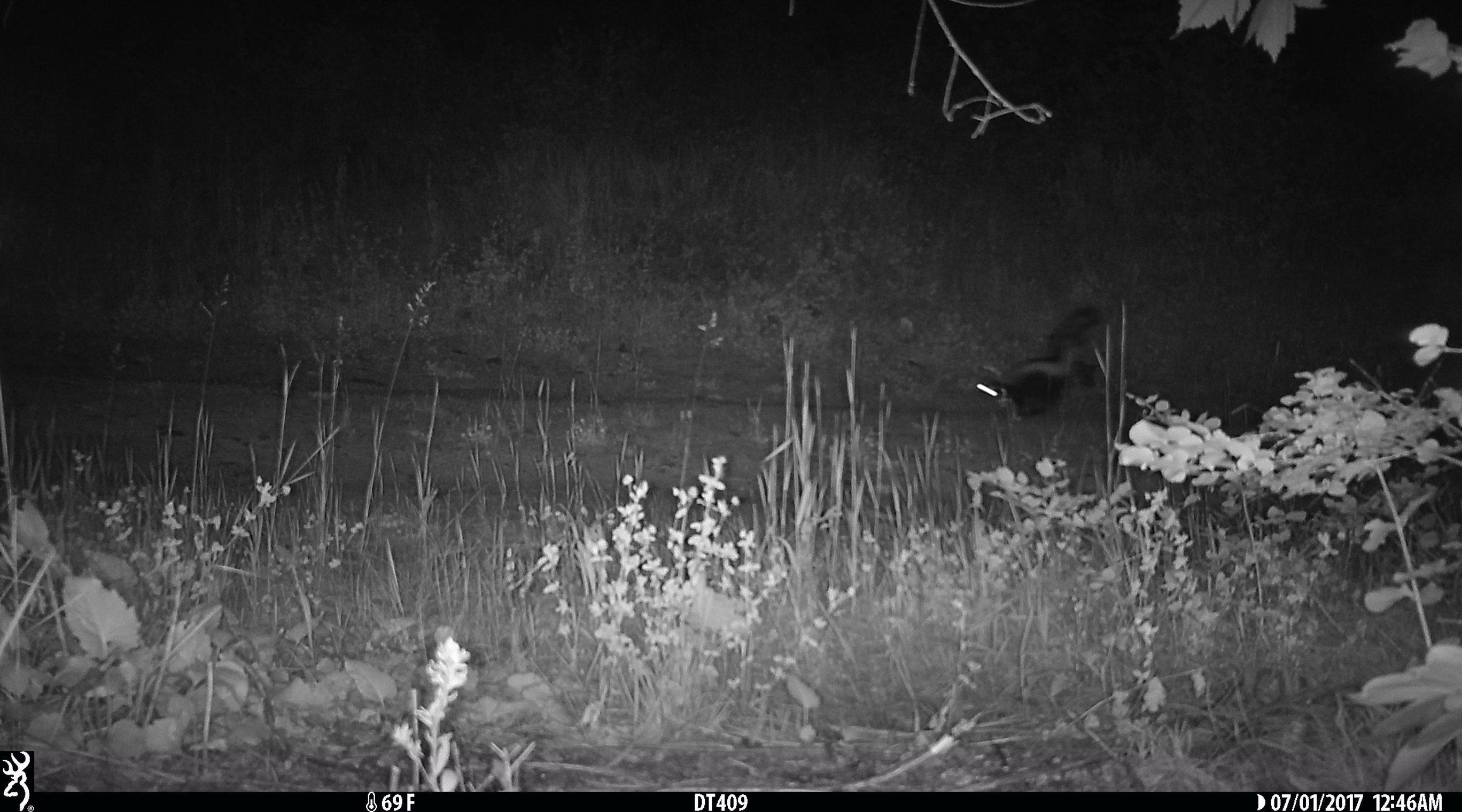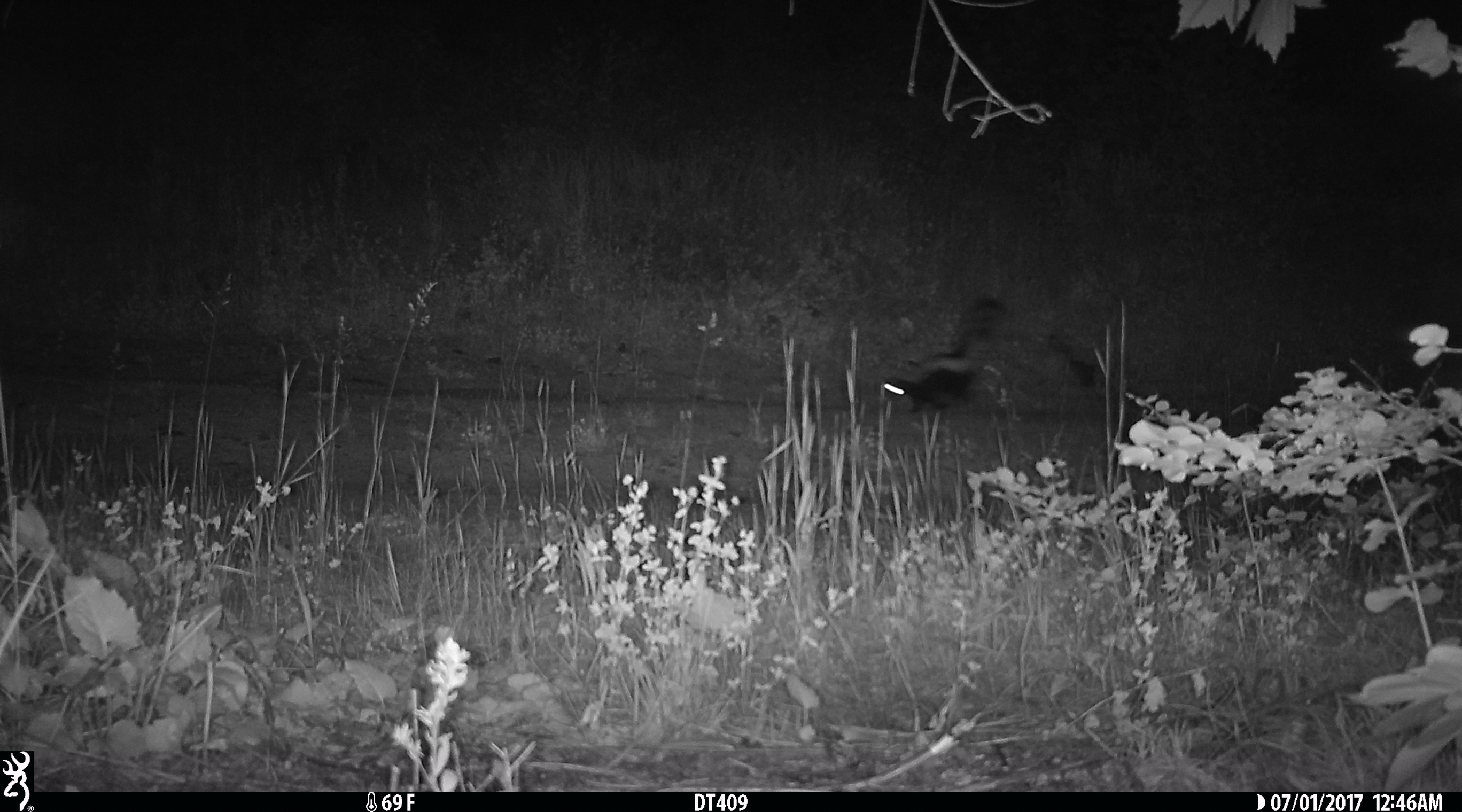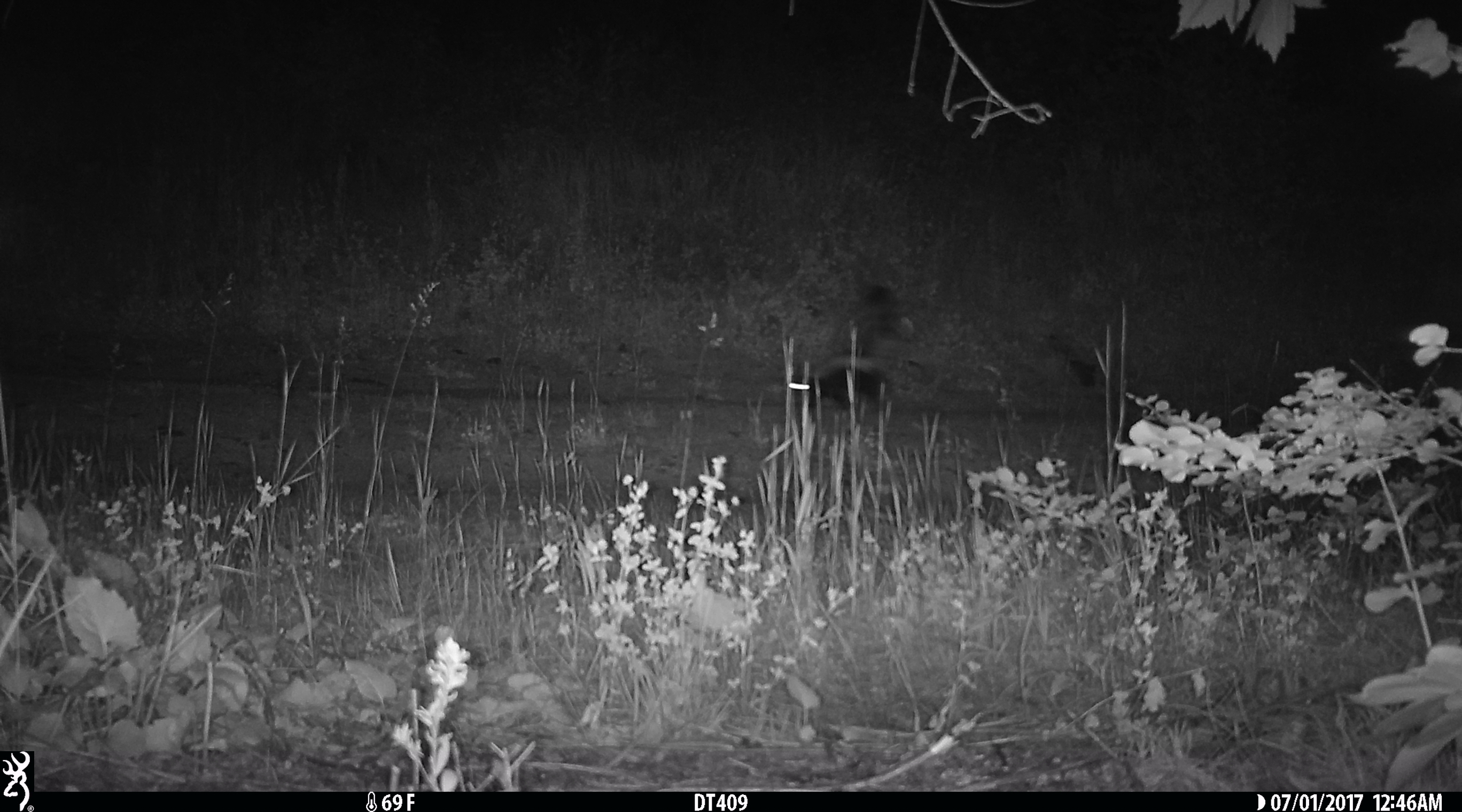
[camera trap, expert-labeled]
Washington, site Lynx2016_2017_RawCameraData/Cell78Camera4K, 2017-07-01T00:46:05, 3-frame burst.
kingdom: Animalia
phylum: Chordata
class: Mammalia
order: Carnivora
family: Mephitidae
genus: Mephitis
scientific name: Mephitis mephitis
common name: striped skunk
Mephitis mephitis (striped skunk). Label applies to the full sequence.